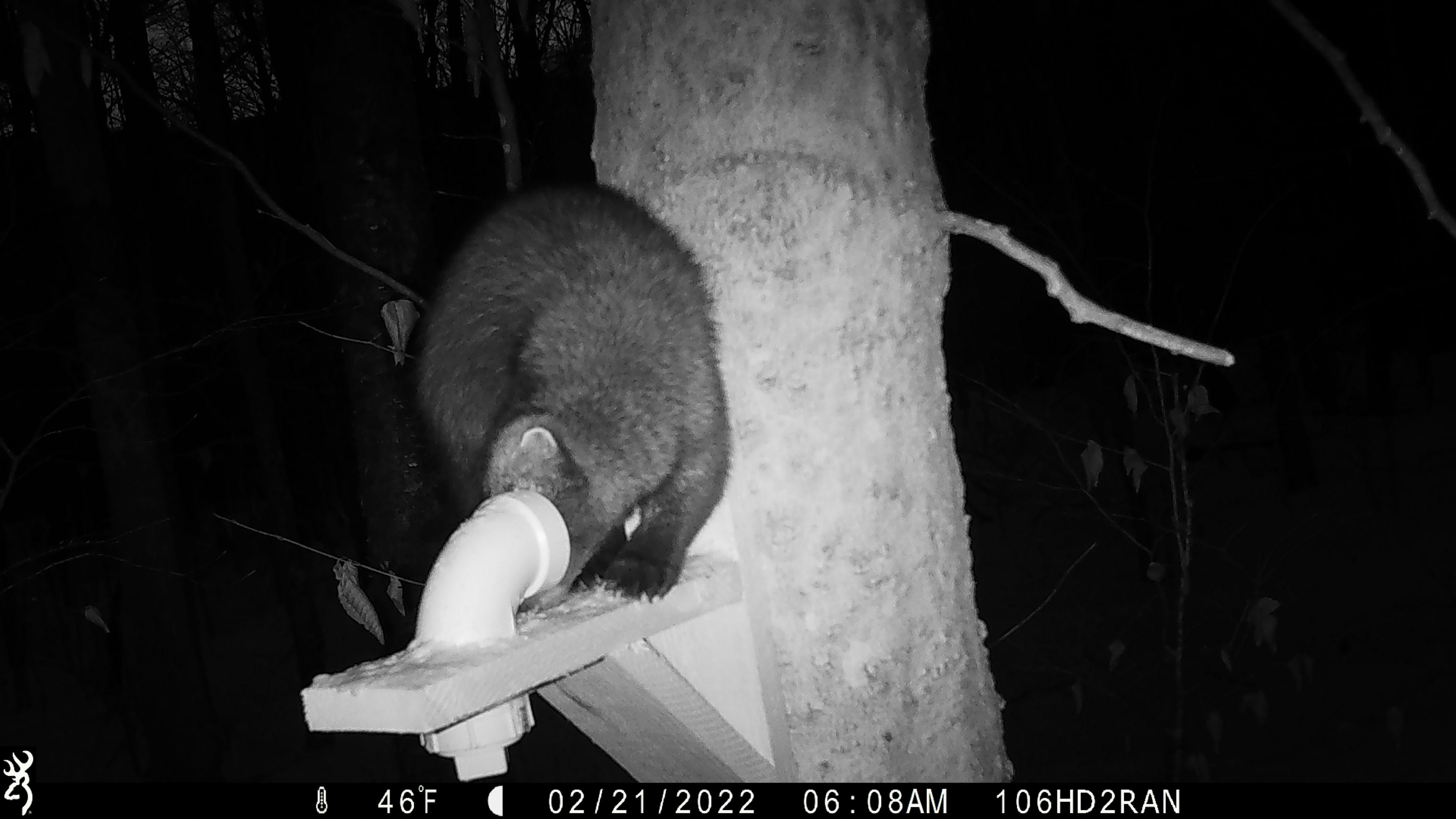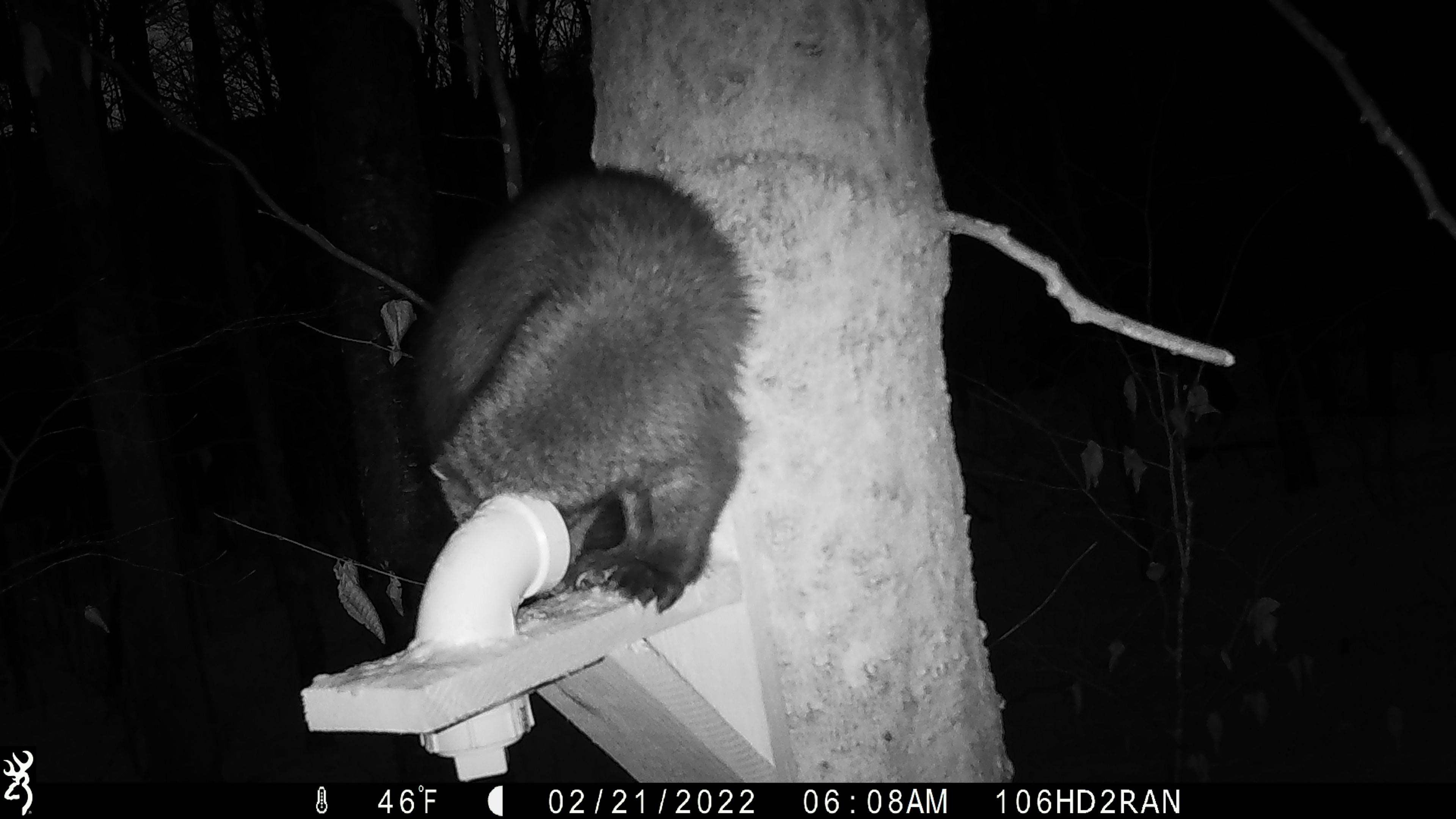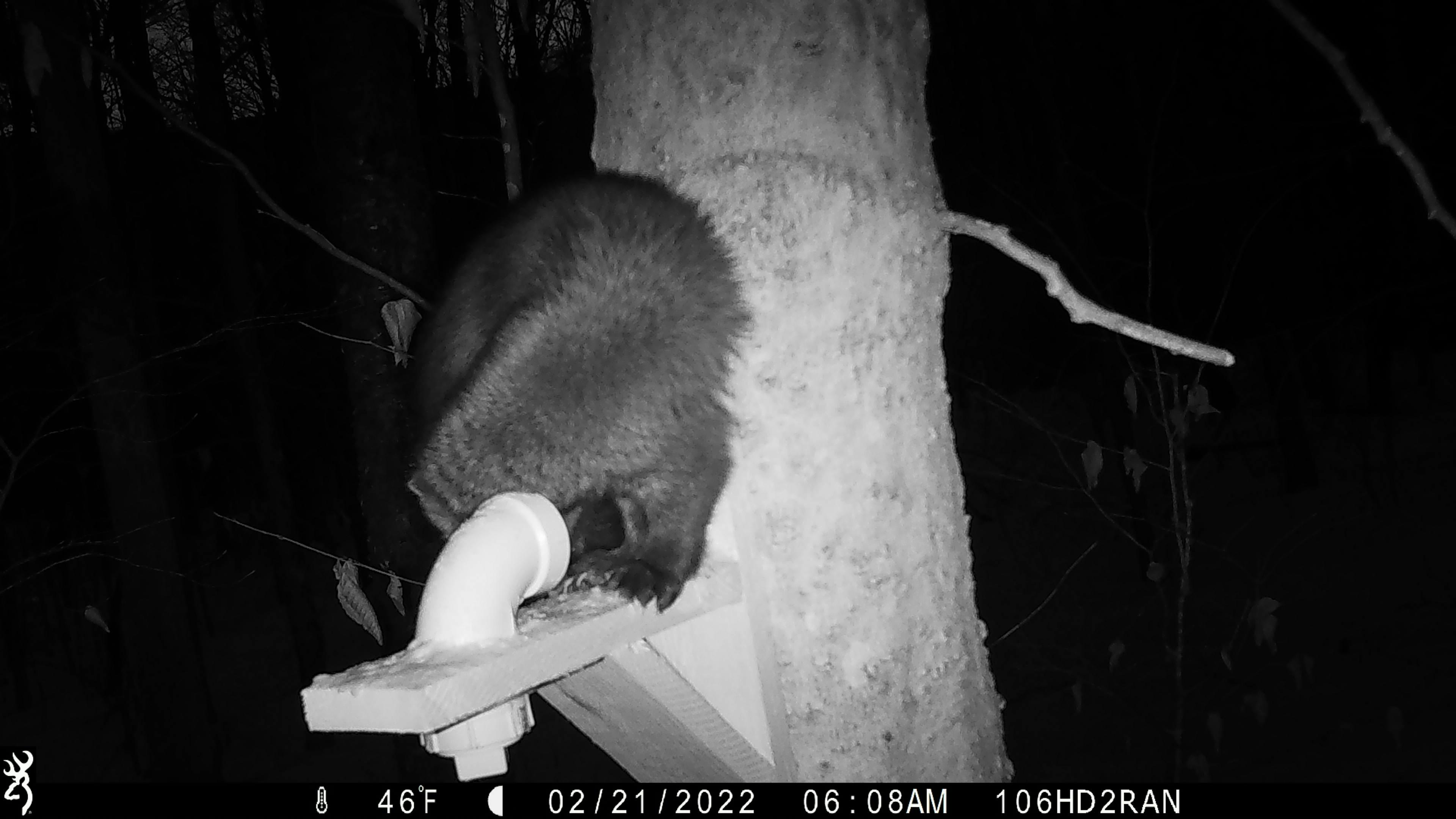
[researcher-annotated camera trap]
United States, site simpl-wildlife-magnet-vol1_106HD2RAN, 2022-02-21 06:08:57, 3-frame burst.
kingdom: Animalia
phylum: Chordata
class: Mammalia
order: Carnivora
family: Mustelidae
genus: Pekania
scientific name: Pekania pennanti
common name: fisher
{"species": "fisher (Pekania pennanti)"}